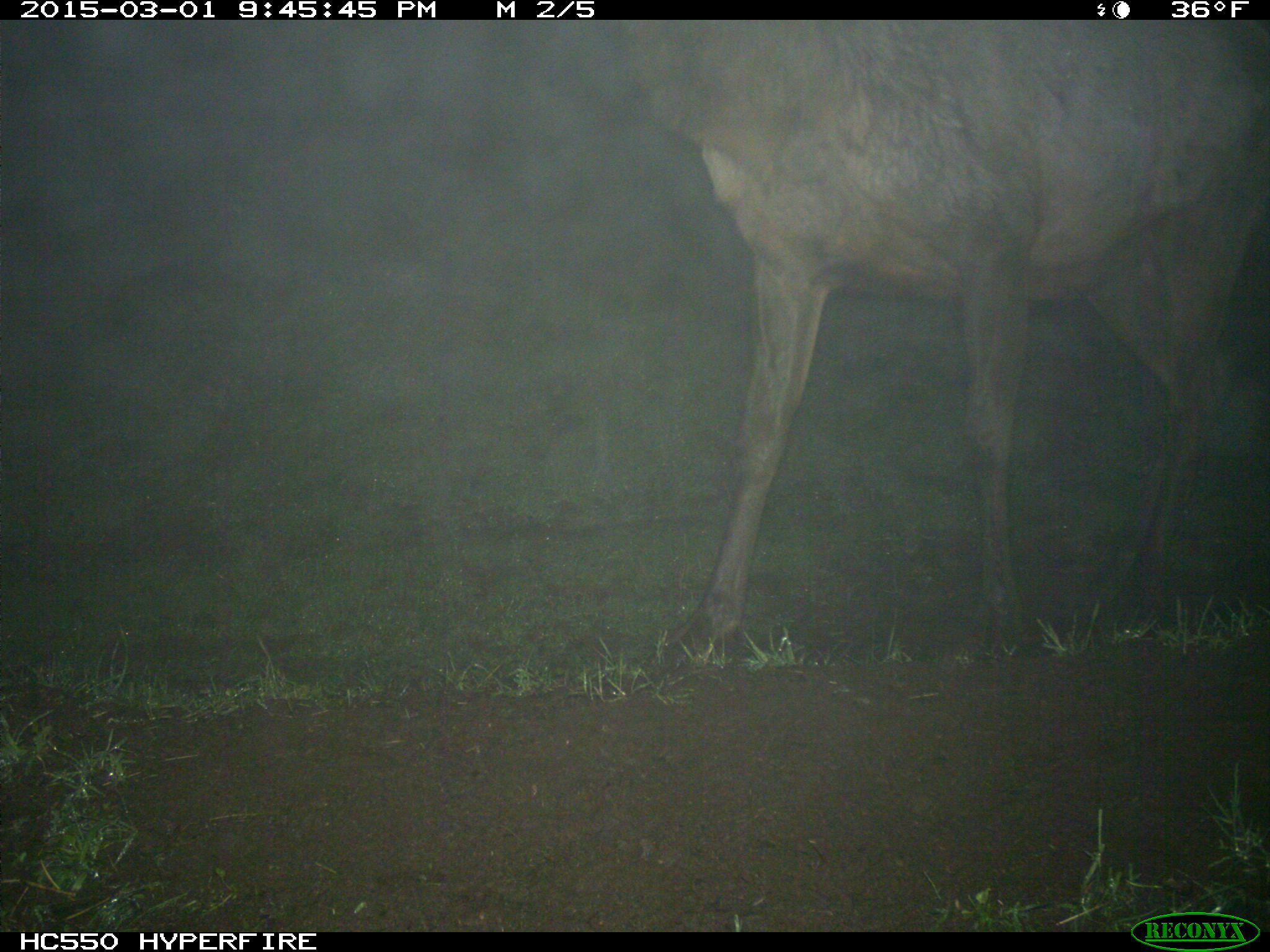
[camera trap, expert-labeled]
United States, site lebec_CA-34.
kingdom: Animalia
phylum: Chordata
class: Mammalia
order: Artiodactyla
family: Cervidae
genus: Cervus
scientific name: Cervus canadensis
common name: elk